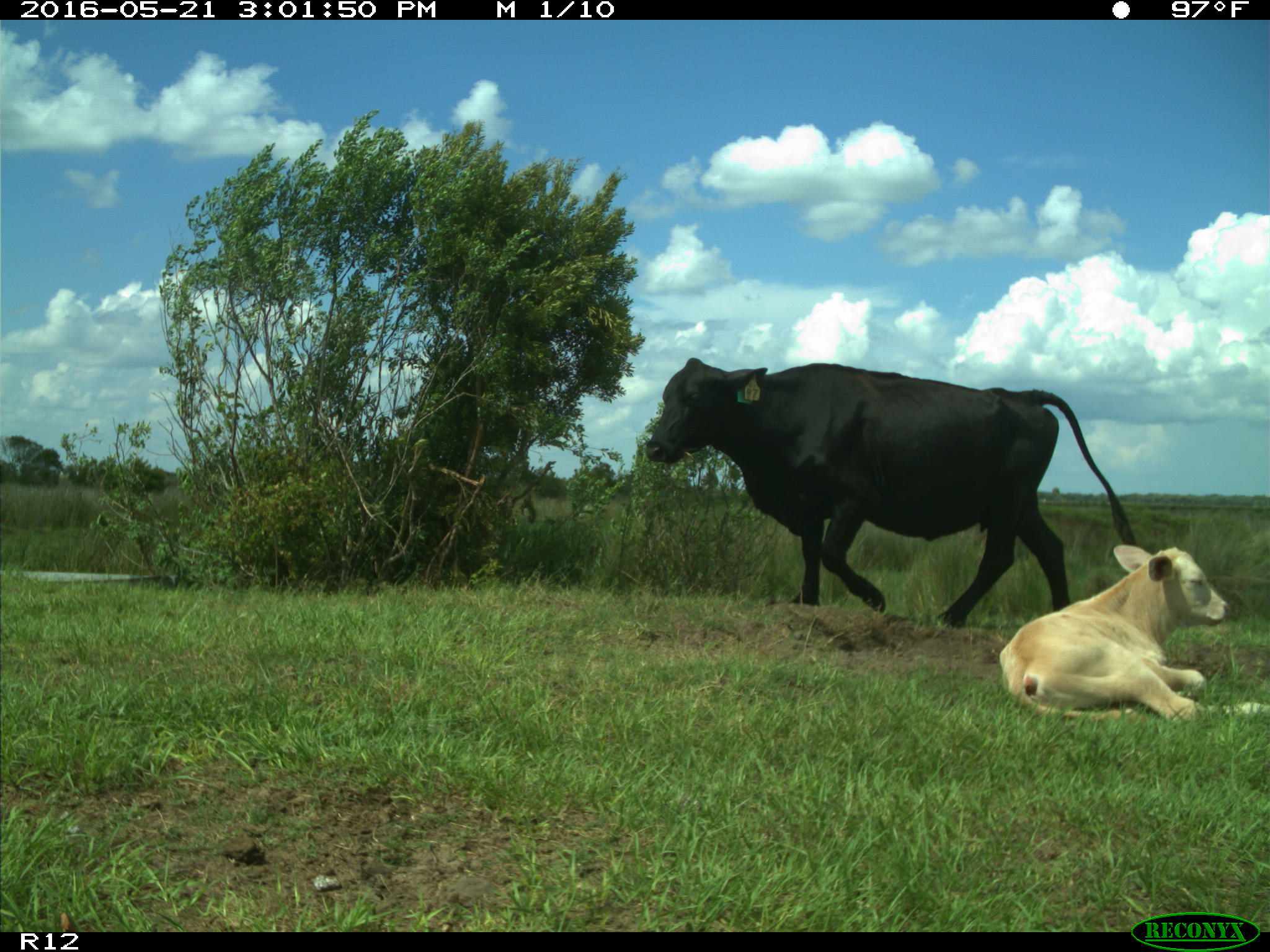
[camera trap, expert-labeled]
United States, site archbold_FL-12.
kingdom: Animalia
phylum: Chordata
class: Mammalia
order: Artiodactyla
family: Bovidae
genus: Bos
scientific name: Bos taurus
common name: domestic cow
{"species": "Bos taurus (domestic cow)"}